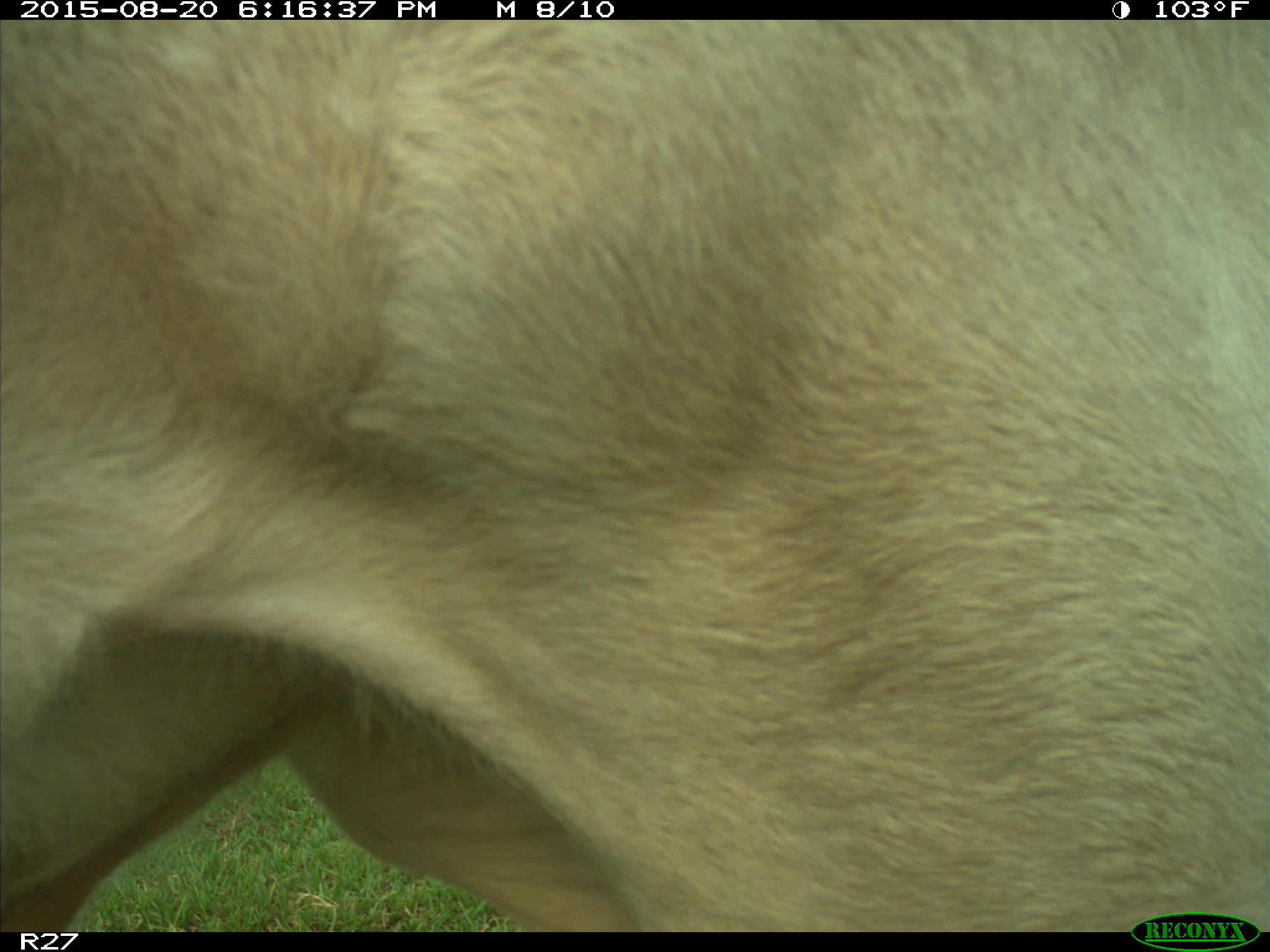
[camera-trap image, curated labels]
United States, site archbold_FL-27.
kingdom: Animalia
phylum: Chordata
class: Mammalia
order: Artiodactyla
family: Bovidae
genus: Bos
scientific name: Bos taurus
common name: domestic cow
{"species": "Bos taurus (domestic cow)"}